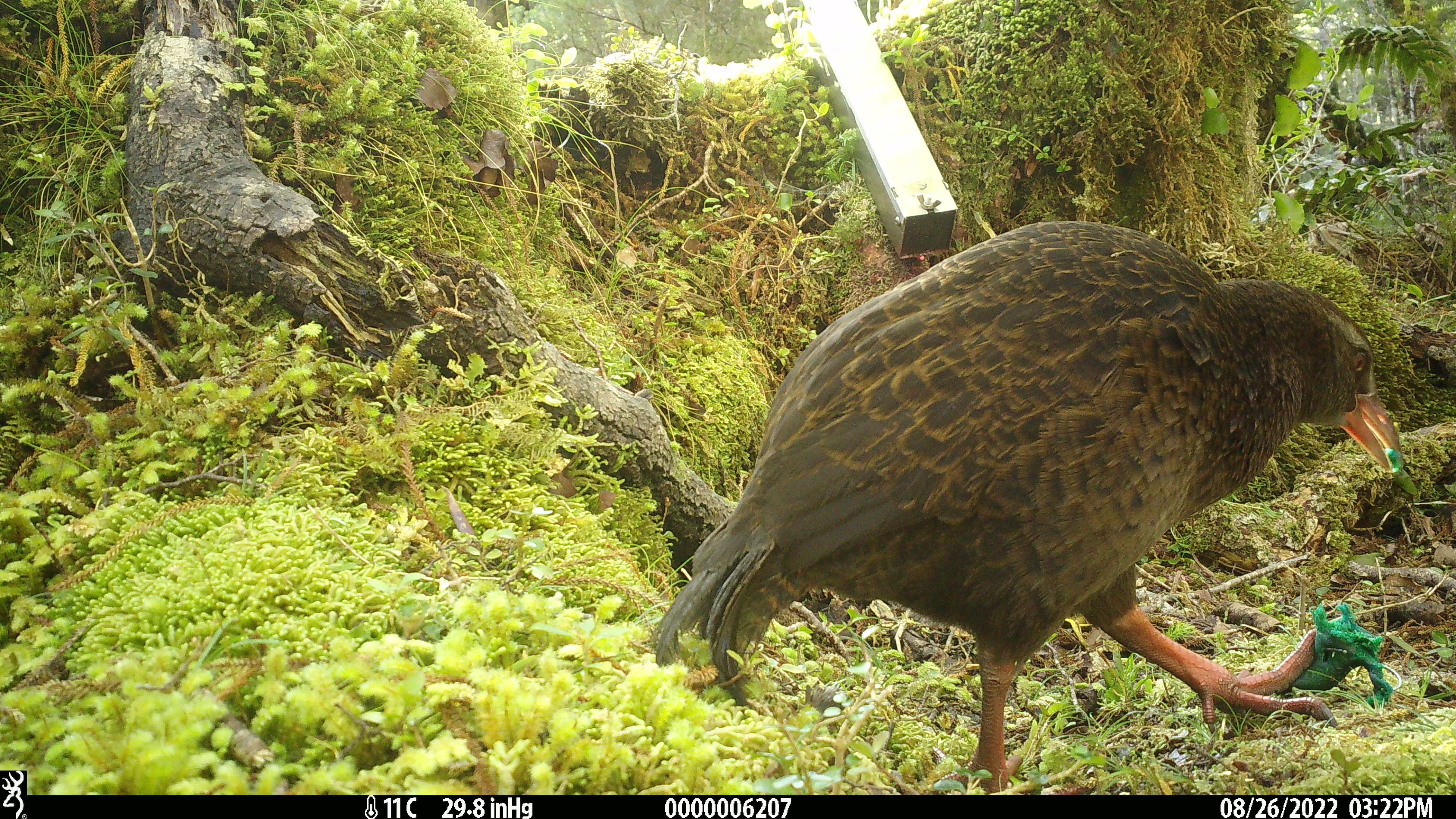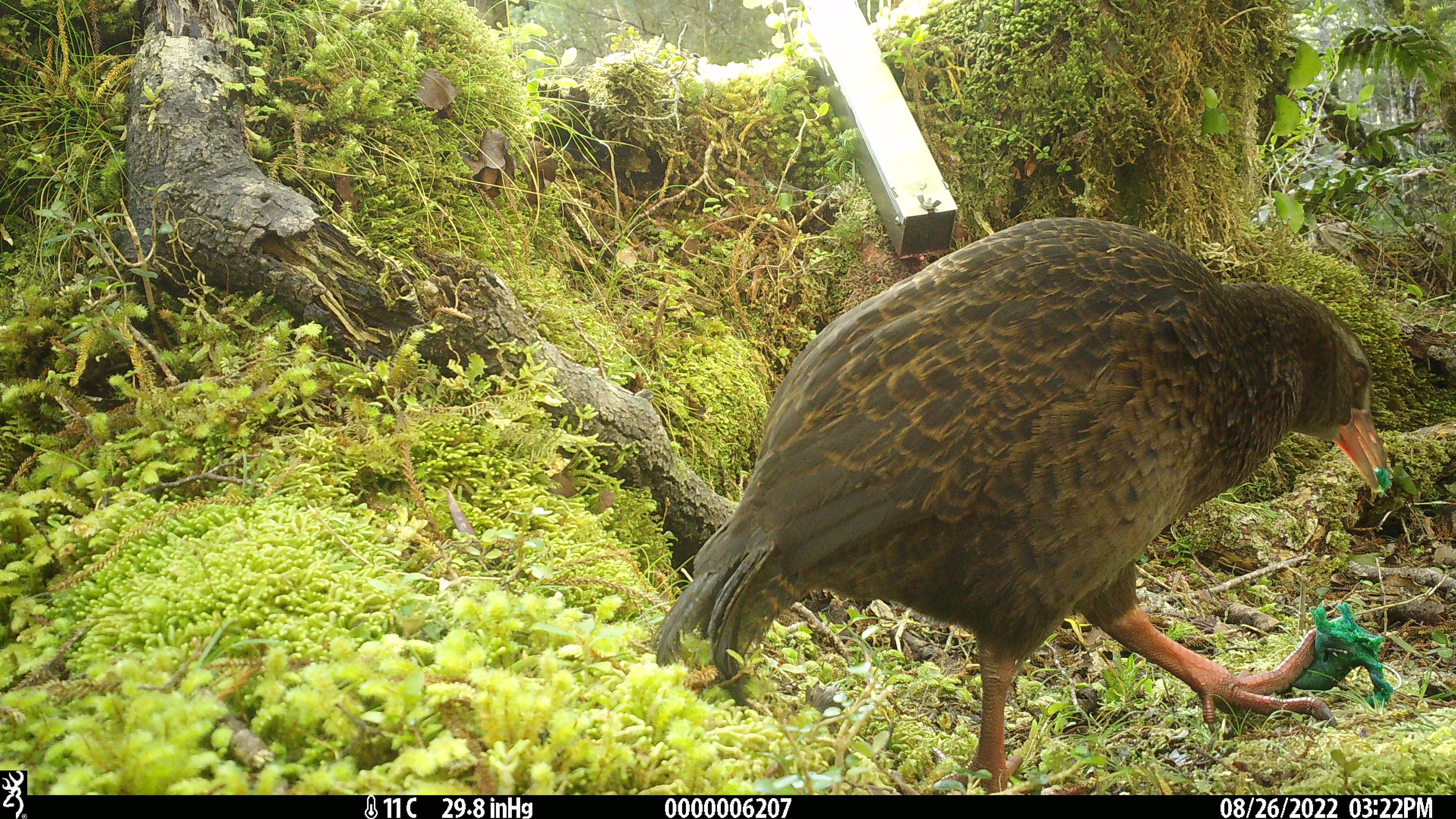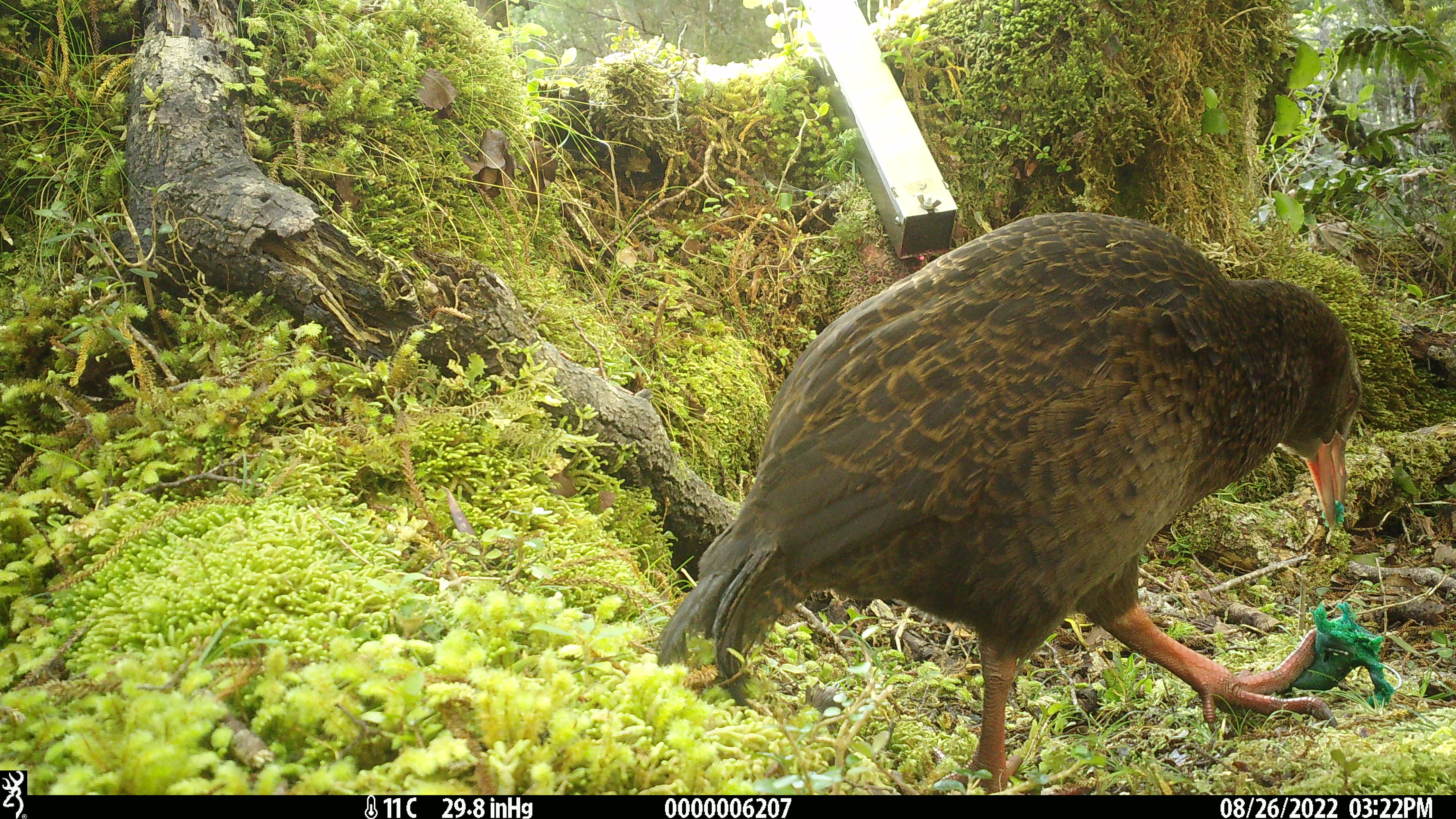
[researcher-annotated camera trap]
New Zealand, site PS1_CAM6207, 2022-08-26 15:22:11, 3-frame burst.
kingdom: Animalia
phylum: Chordata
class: Aves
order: Gruiformes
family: Rallidae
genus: Gallirallus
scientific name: Gallirallus australis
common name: weka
Weka (Gallirallus australis).